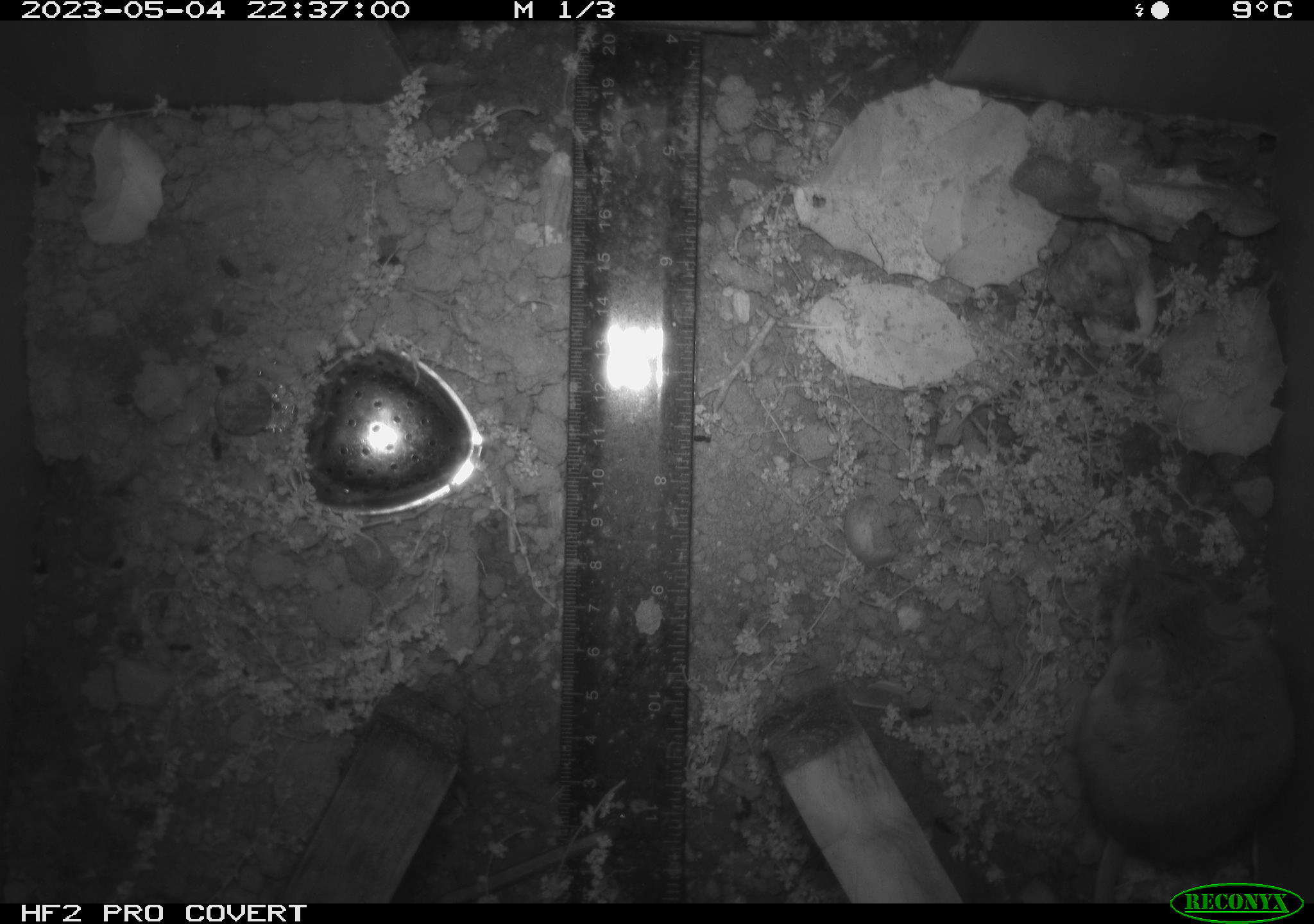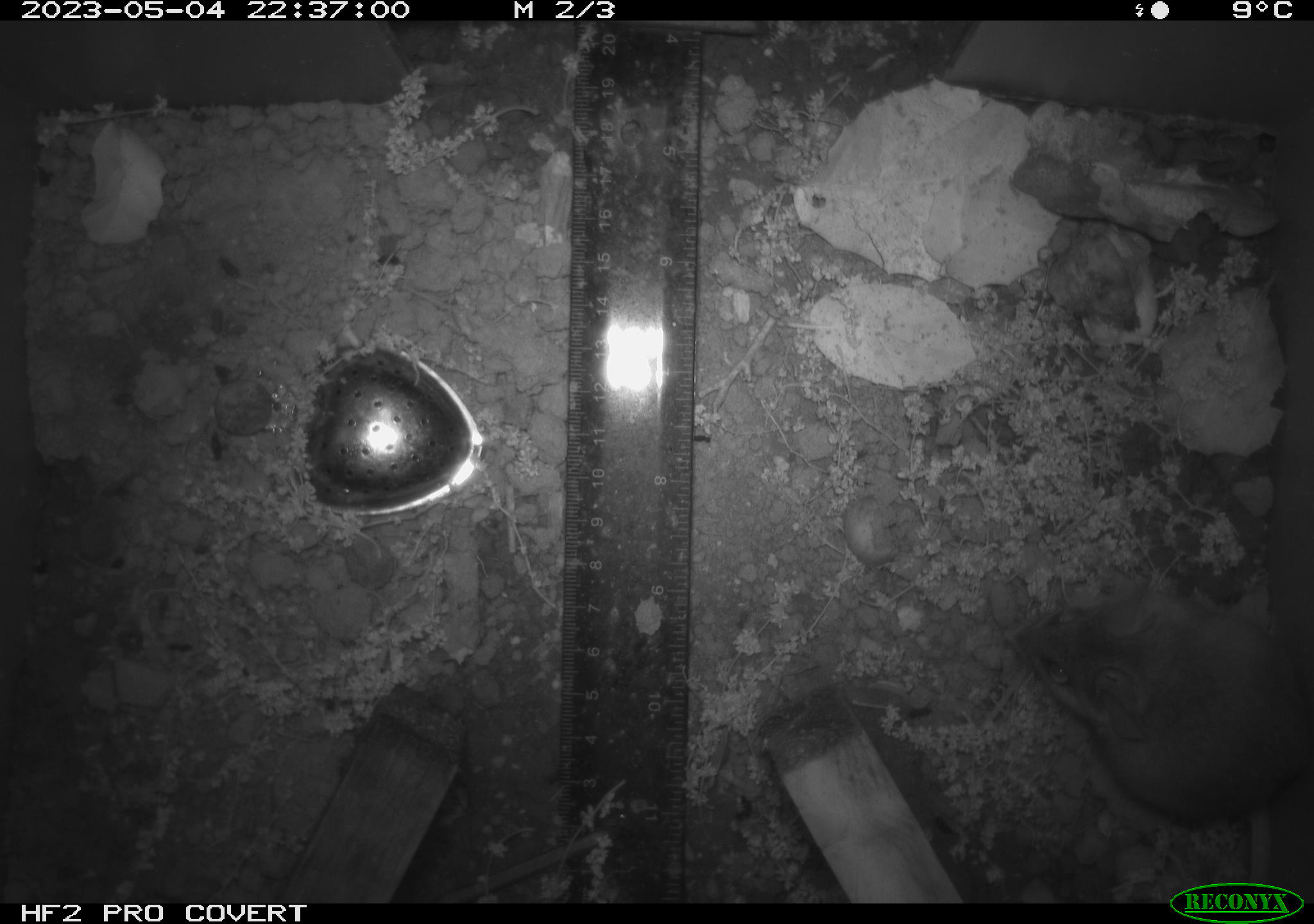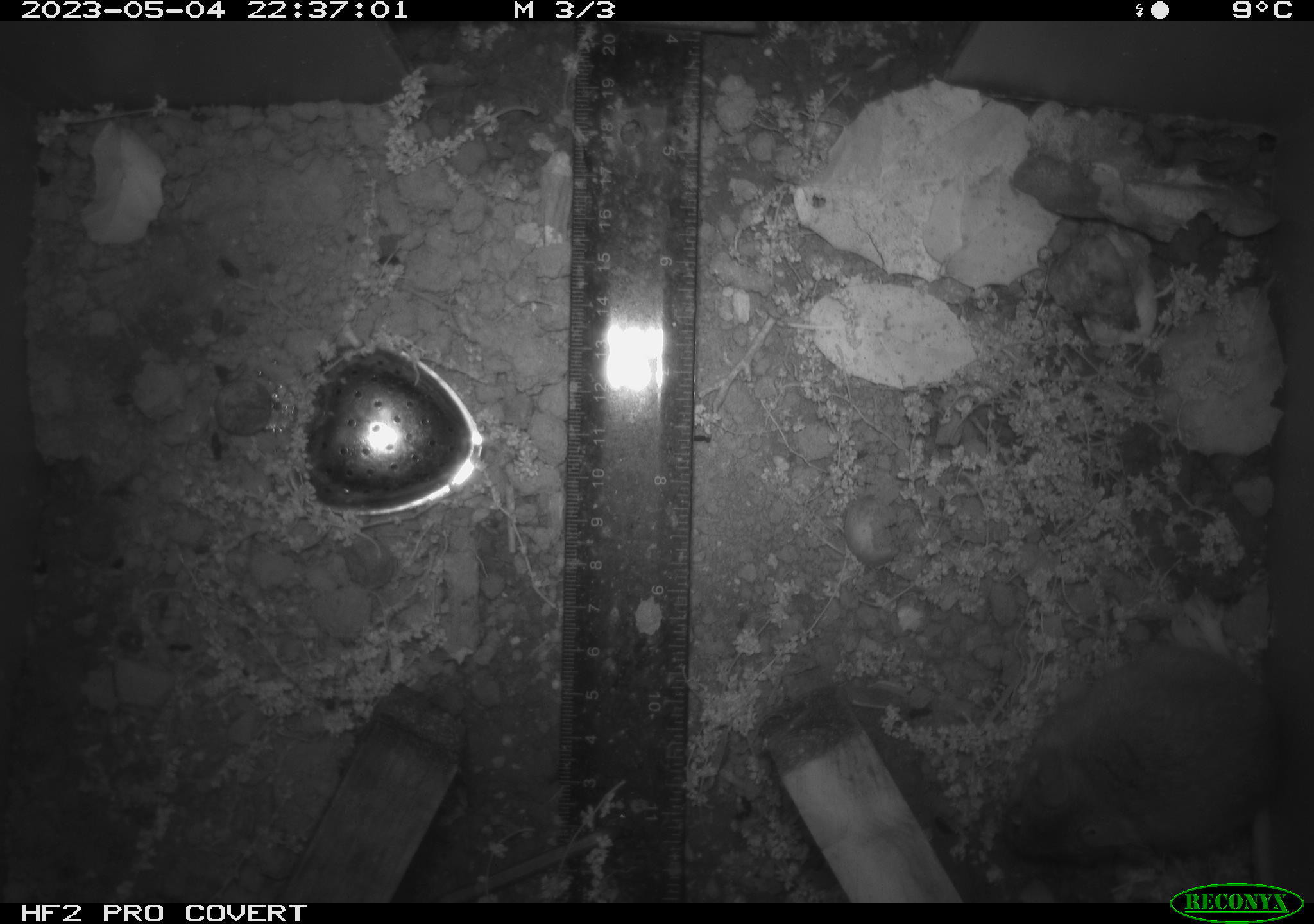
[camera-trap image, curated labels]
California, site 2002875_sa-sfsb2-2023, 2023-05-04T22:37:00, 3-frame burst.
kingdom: Animalia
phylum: Chordata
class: Mammalia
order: Rodentia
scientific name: Rodentia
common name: mouse species